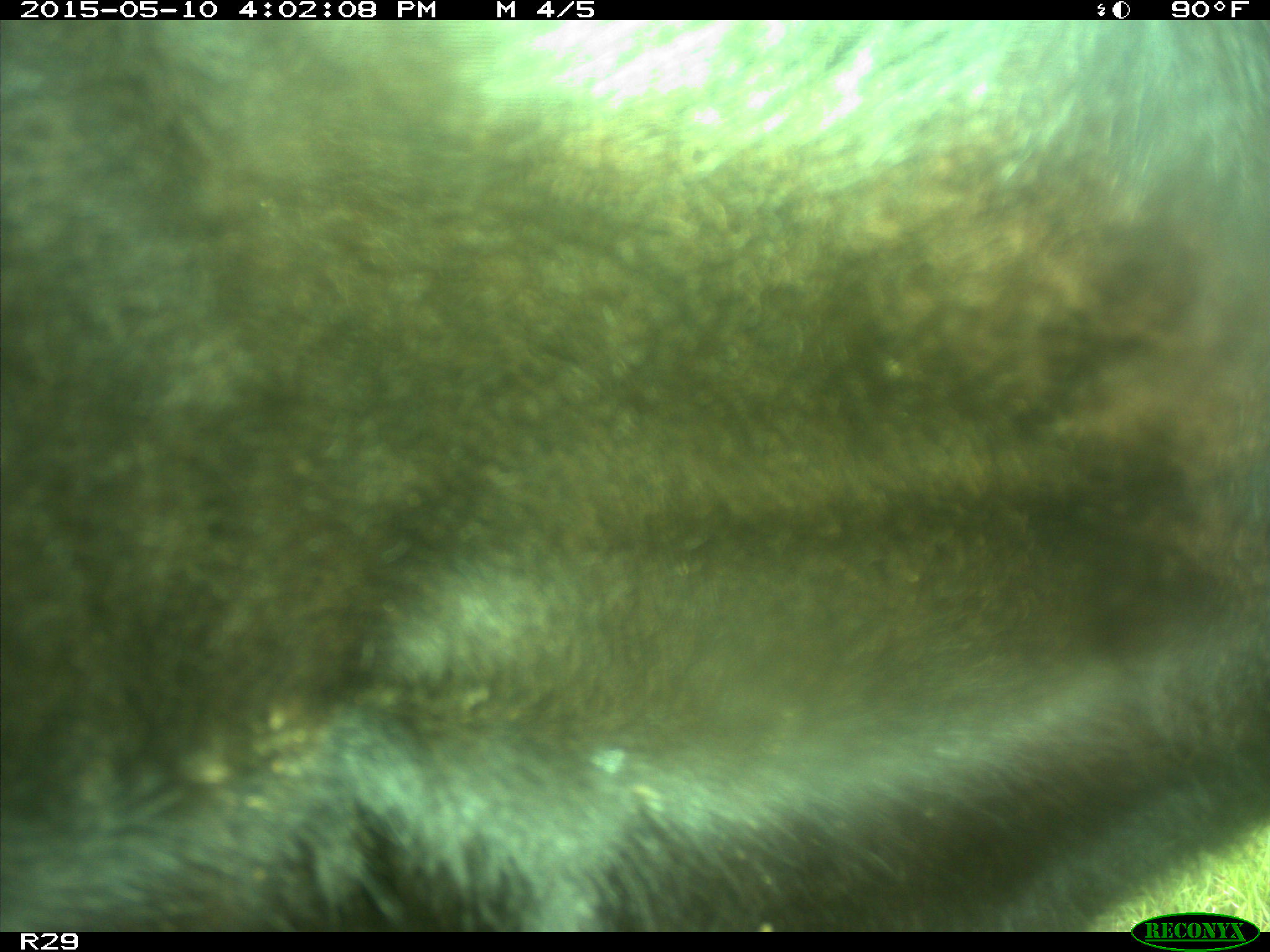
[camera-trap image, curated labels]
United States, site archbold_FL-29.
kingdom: Animalia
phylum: Chordata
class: Mammalia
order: Artiodactyla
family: Bovidae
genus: Bos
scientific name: Bos taurus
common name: domestic cow